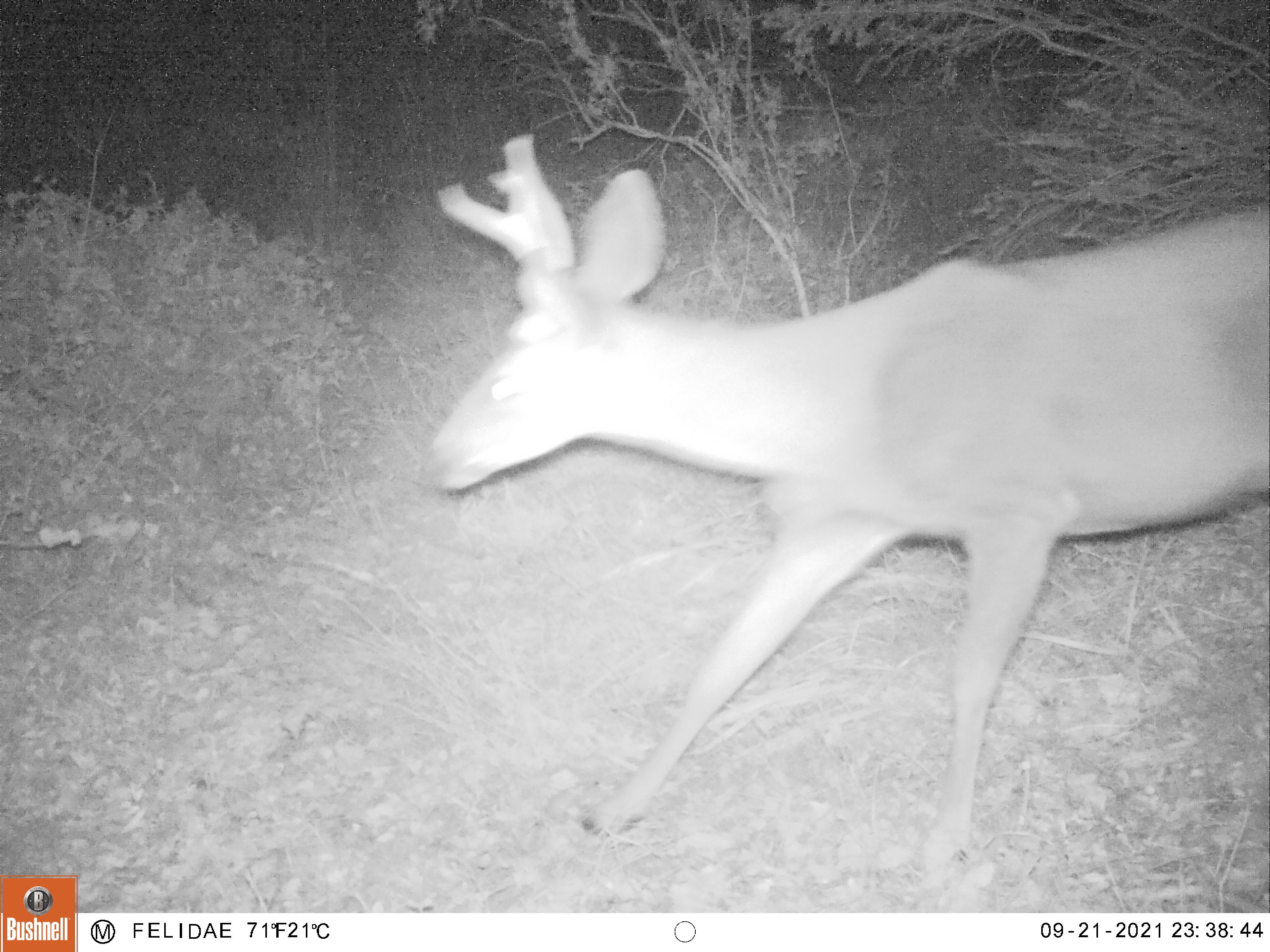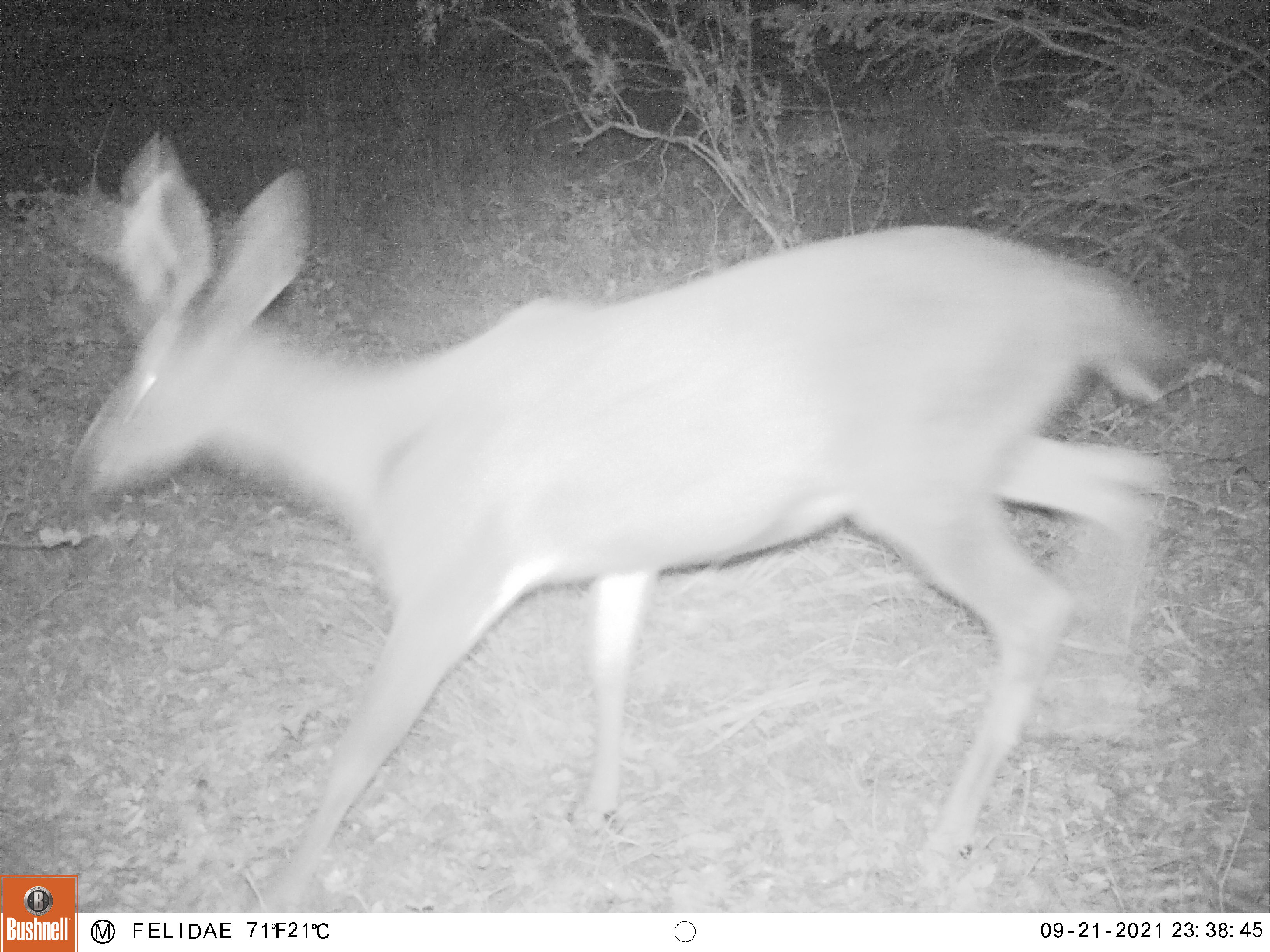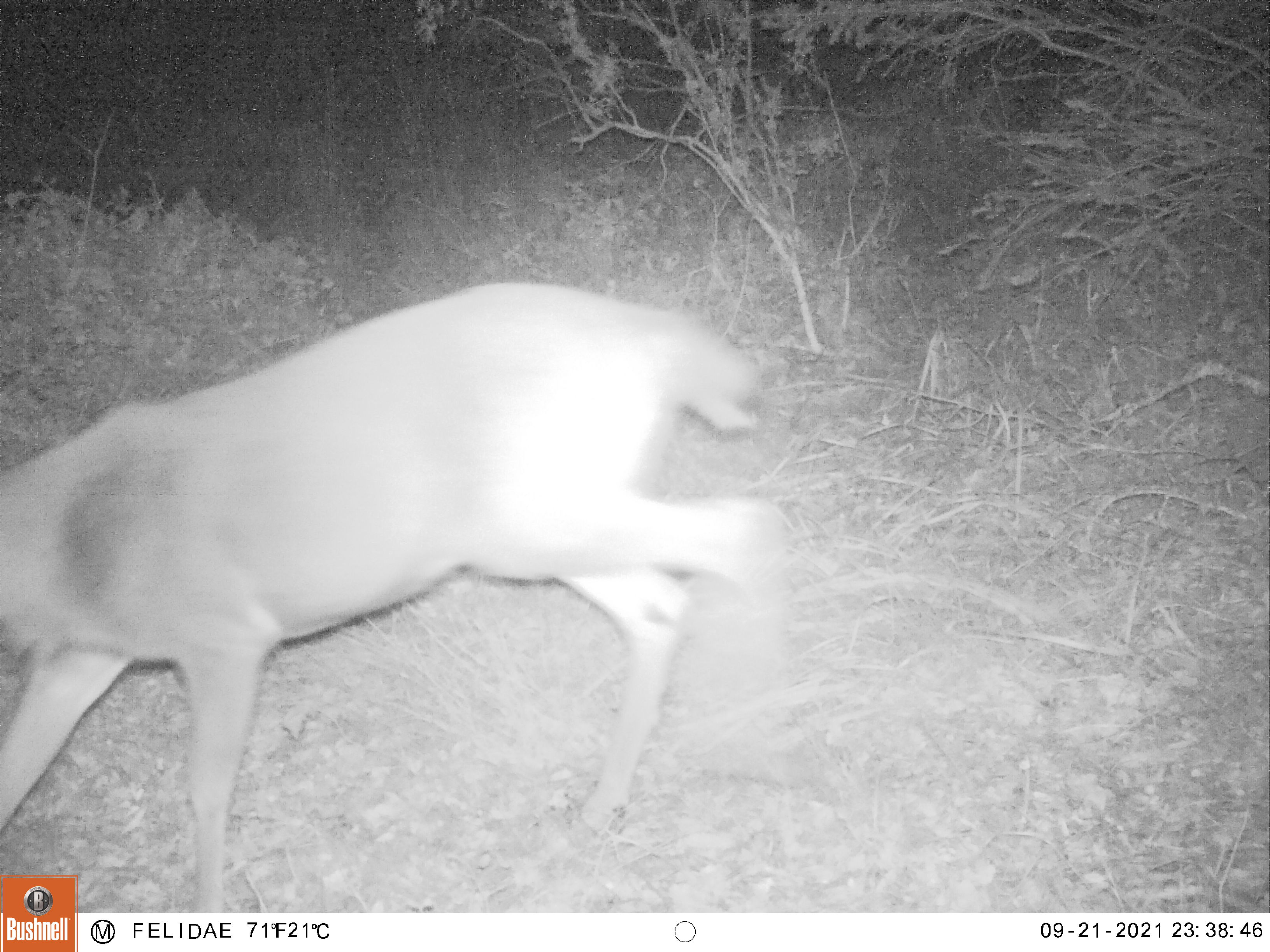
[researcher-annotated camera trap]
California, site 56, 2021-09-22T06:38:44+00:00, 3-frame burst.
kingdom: Animalia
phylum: Chordata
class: Mammalia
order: Artiodactyla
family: Cervidae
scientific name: Cervidae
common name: elk or deer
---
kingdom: Animalia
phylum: Chordata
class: Mammalia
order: Artiodactyla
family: Cervidae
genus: Odocoileus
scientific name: Odocoileus hemionus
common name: mule deer